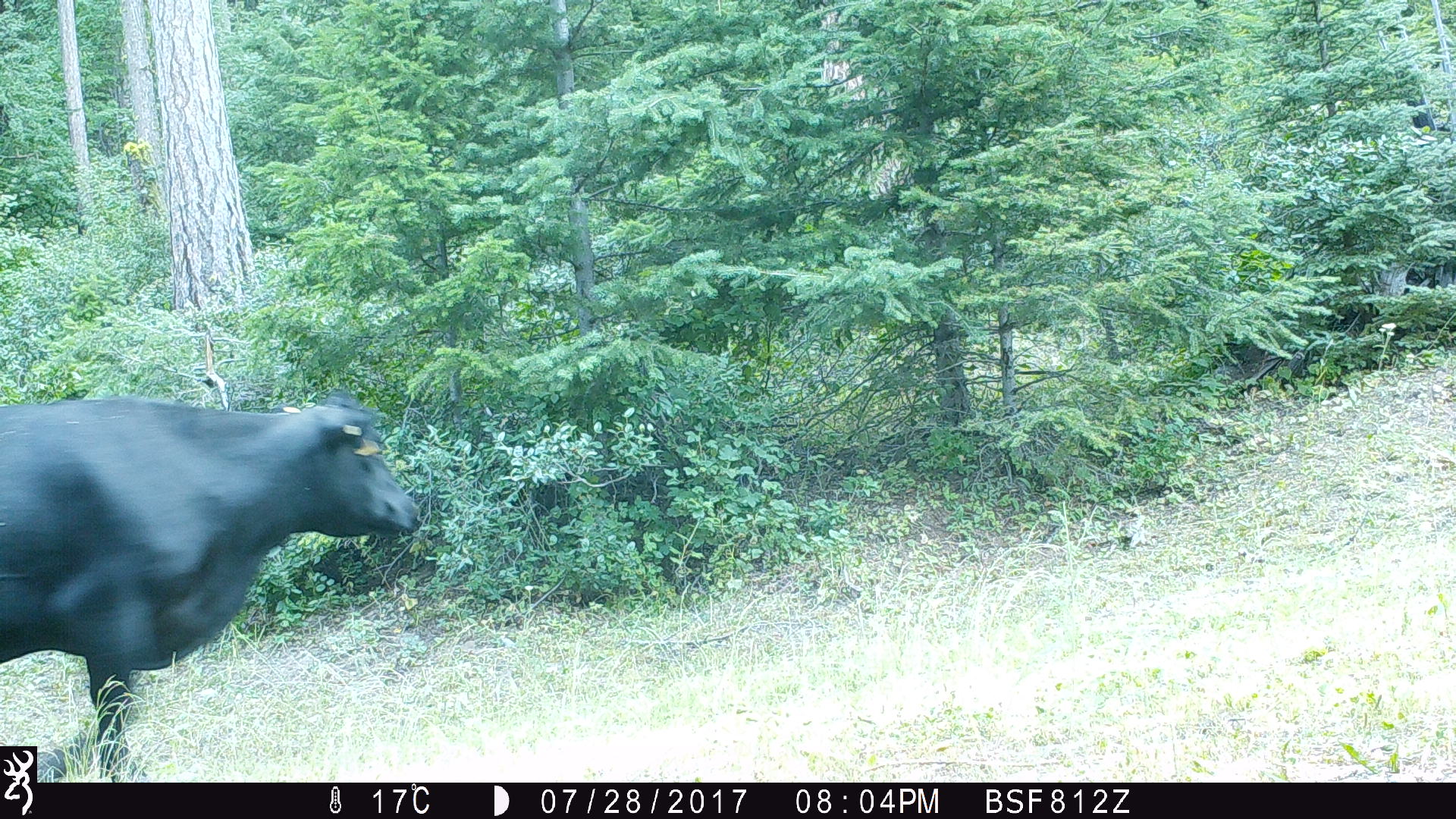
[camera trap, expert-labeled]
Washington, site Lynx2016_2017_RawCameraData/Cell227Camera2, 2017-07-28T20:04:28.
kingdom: Animalia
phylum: Chordata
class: Mammalia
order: Artiodactyla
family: Bovidae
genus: Bos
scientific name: Bos taurus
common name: domestic cattle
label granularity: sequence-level